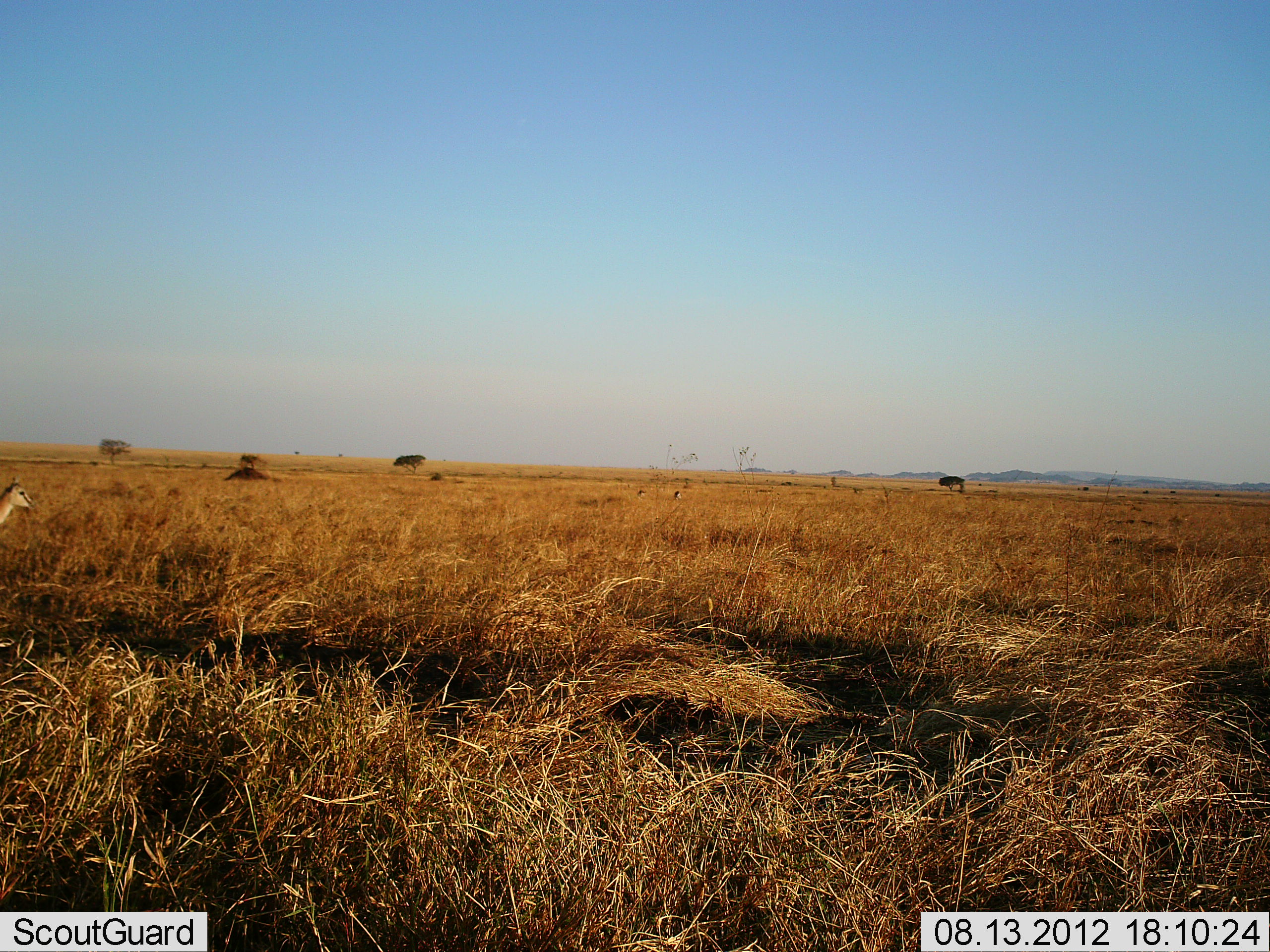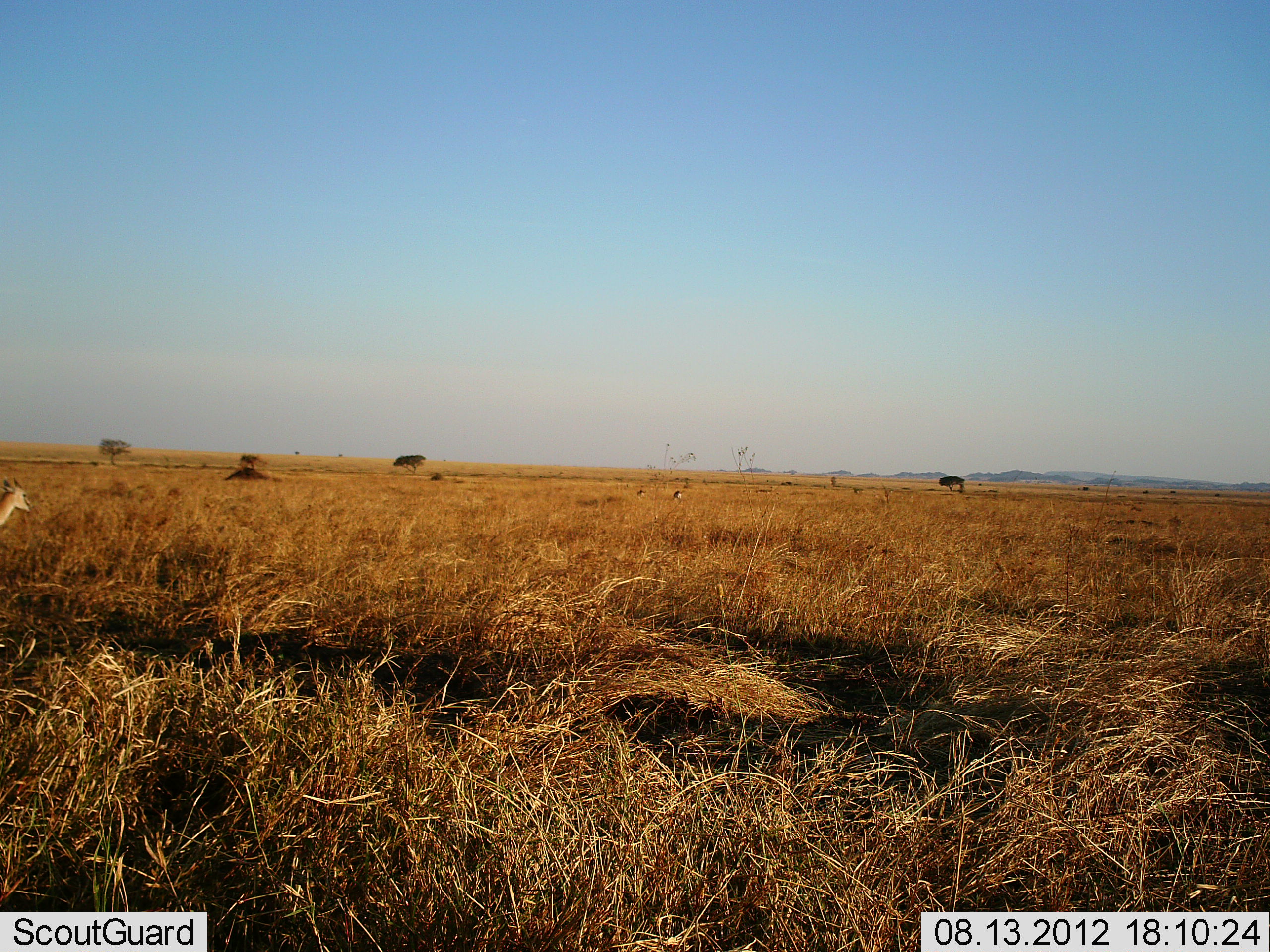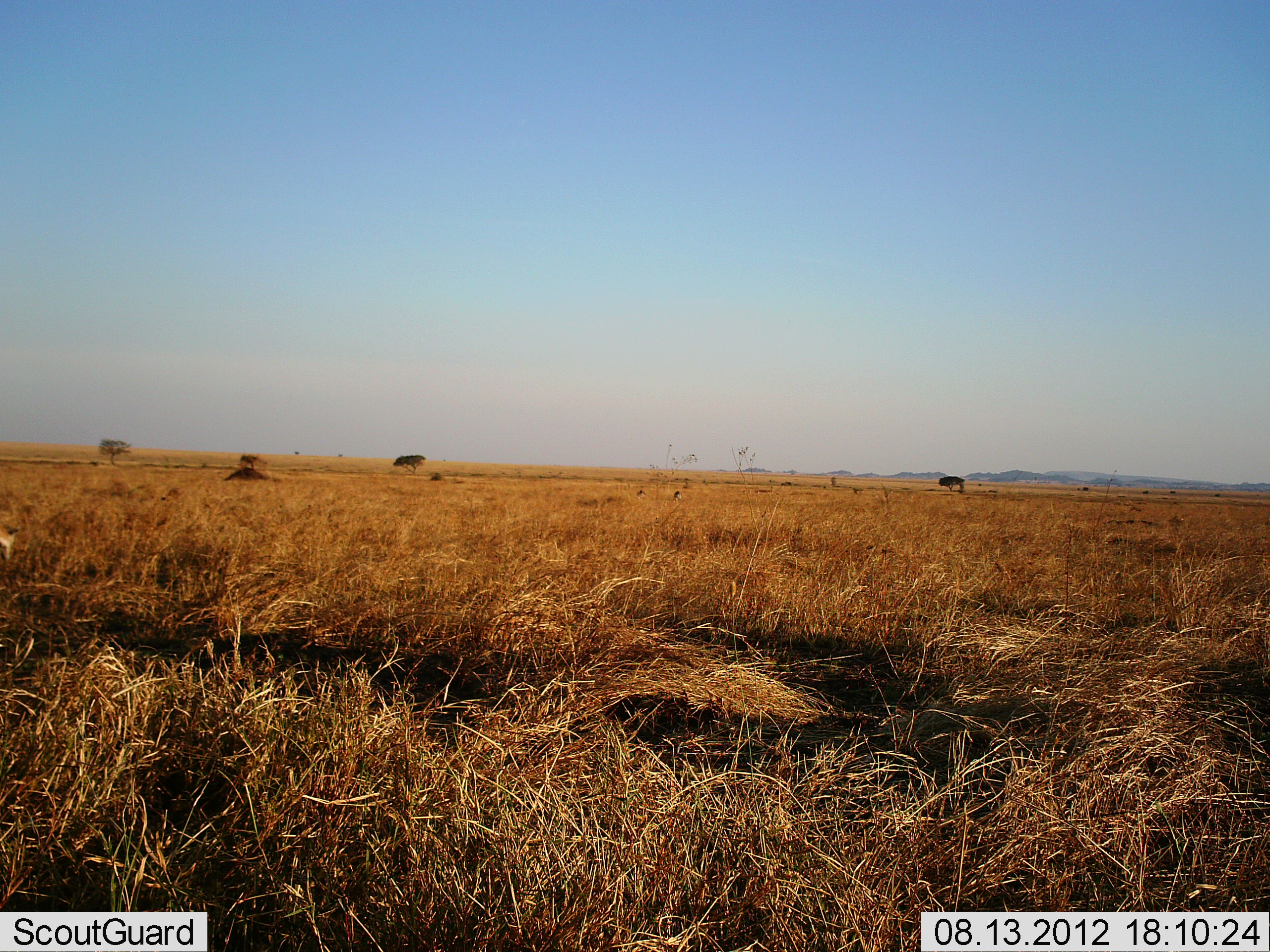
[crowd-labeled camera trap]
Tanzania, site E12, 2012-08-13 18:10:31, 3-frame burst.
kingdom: Animalia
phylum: Chordata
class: Mammalia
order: Artiodactyla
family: Bovidae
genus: Eudorcas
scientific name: Eudorcas thomsonii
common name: thomson's gazelle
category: gazellethomsons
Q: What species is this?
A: Gazellethomsons (thomson's gazelle) (Eudorcas thomsonii).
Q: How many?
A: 1.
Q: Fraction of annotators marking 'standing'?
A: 70%.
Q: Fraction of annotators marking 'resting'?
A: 0%.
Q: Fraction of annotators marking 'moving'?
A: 0%.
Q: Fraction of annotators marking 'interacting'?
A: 0%.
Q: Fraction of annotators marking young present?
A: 0%.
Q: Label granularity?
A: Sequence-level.